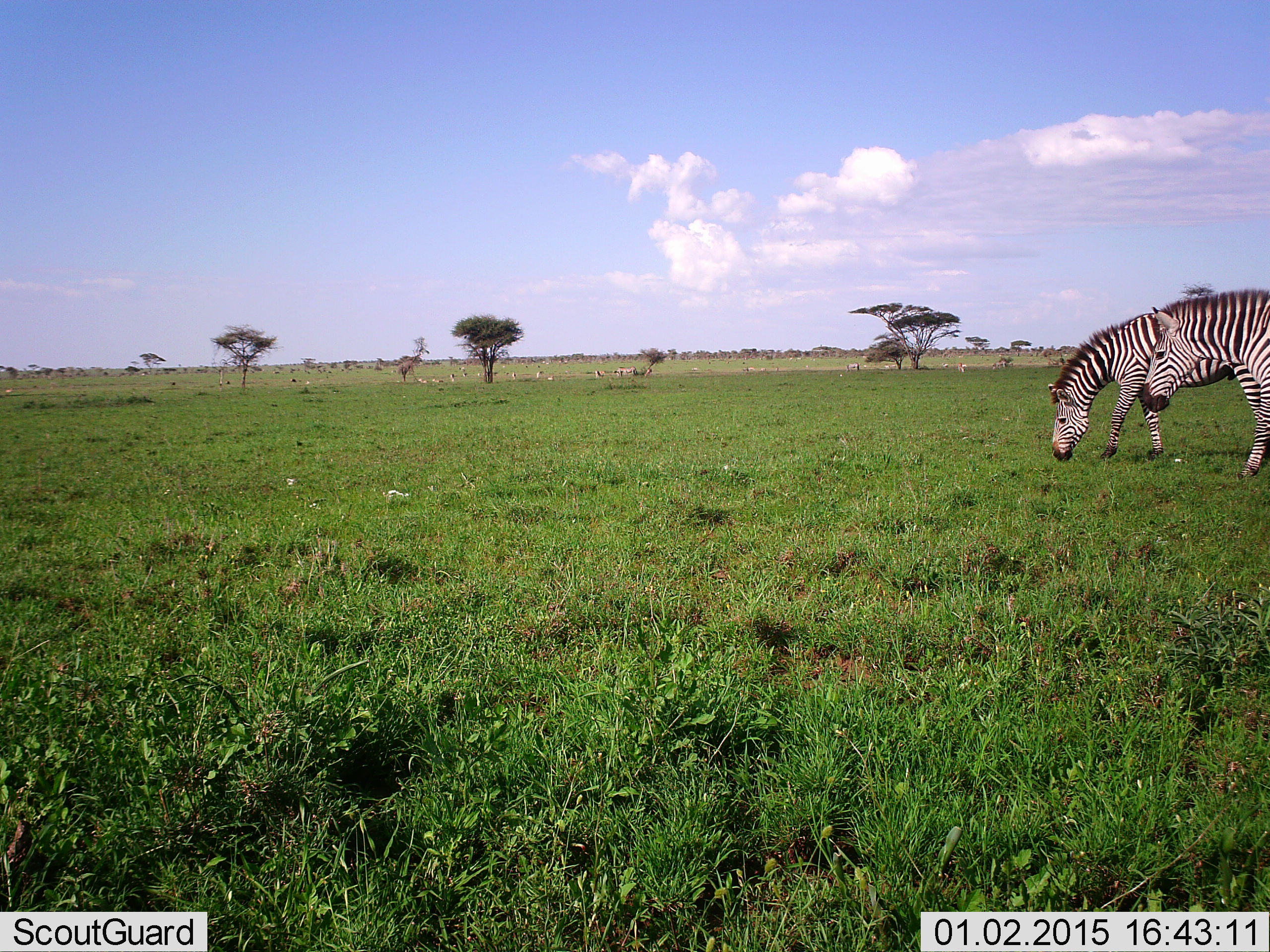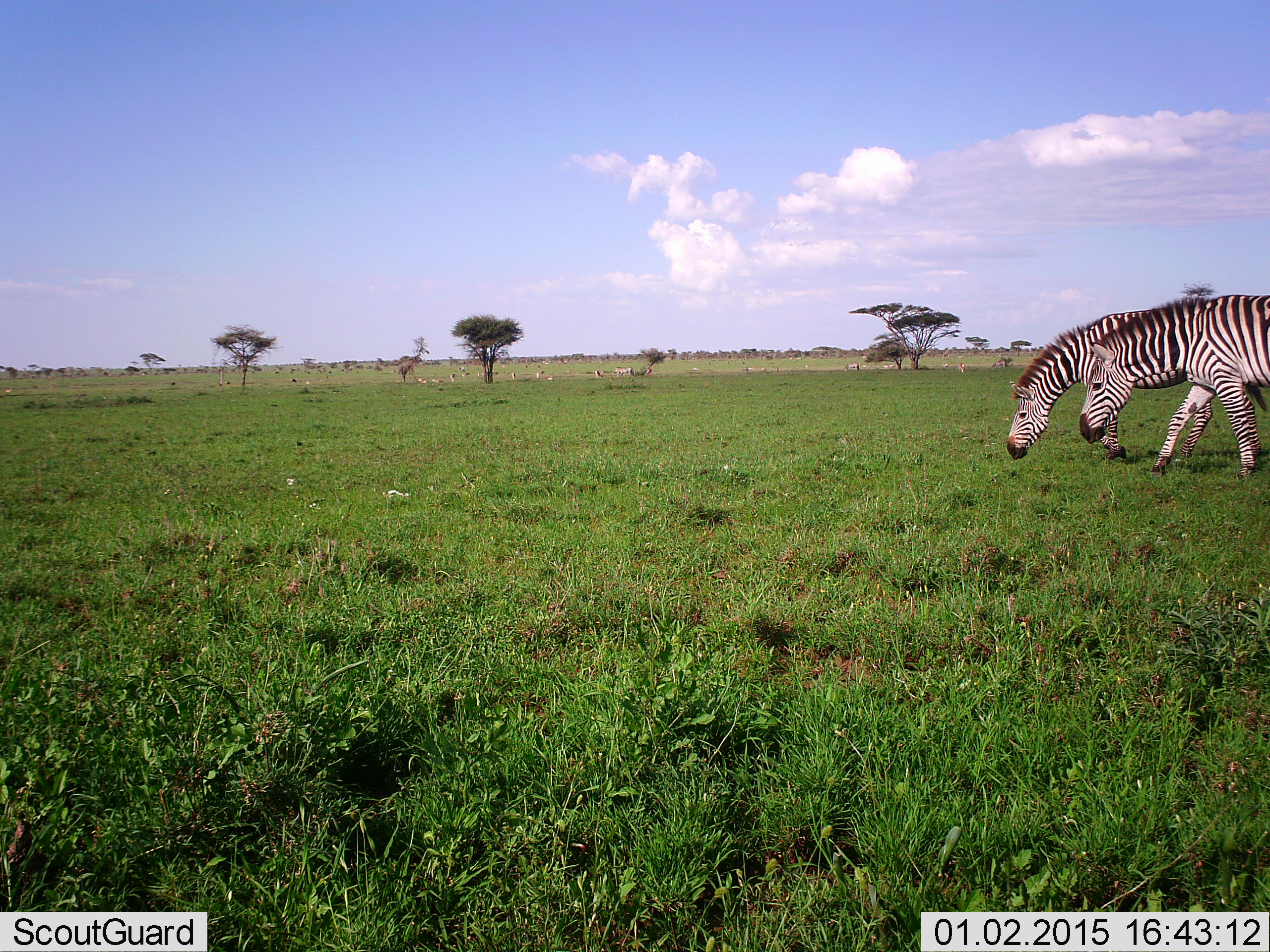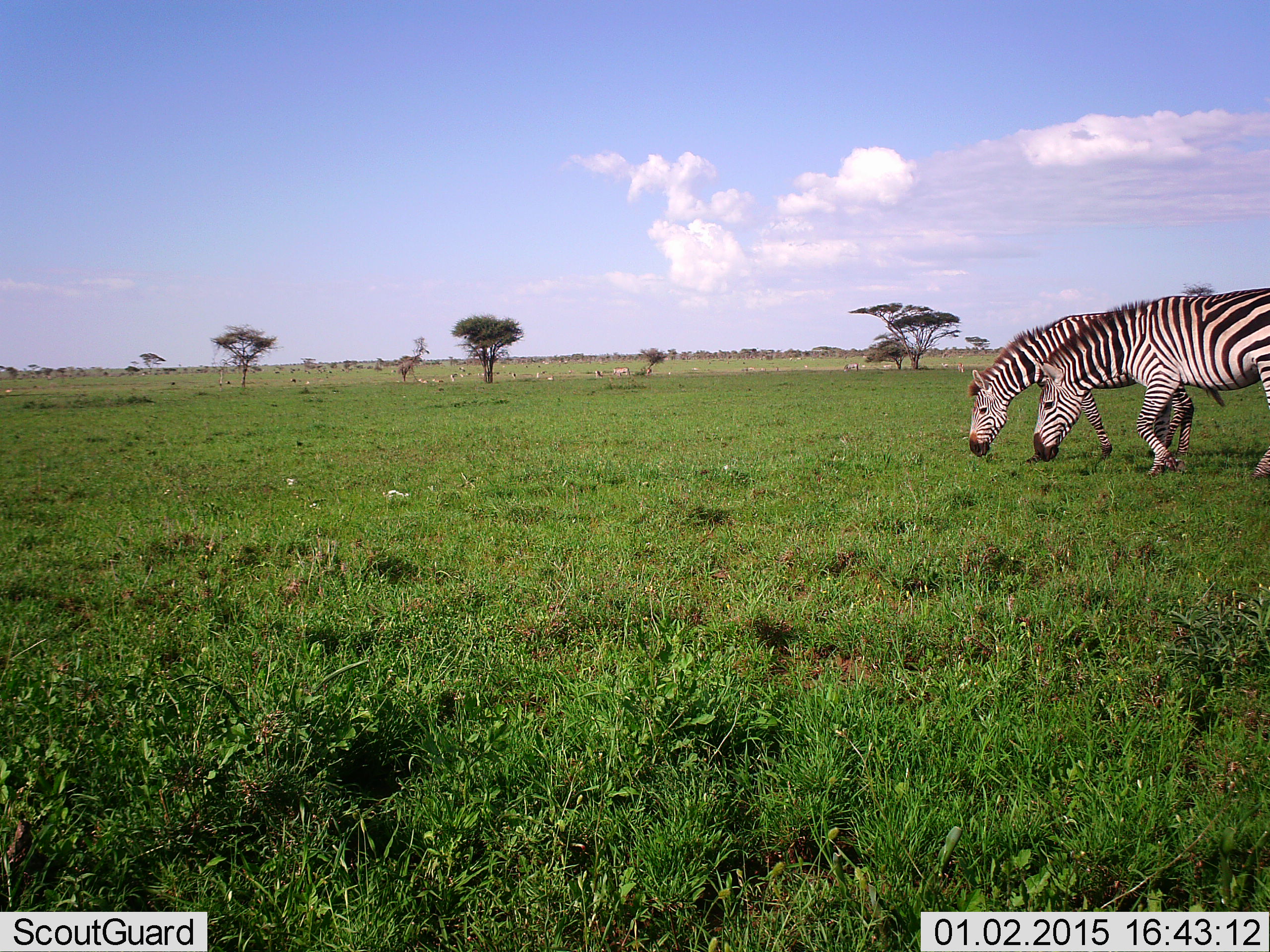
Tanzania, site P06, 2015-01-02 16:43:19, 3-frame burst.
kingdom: Animalia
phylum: Chordata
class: Mammalia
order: Perissodactyla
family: Equidae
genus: Equus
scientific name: Equus quagga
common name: plains zebra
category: zebra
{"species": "zebra (plains zebra) (Equus quagga)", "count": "2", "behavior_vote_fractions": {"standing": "27%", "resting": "0%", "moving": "45%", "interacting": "0%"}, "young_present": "9%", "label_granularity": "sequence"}